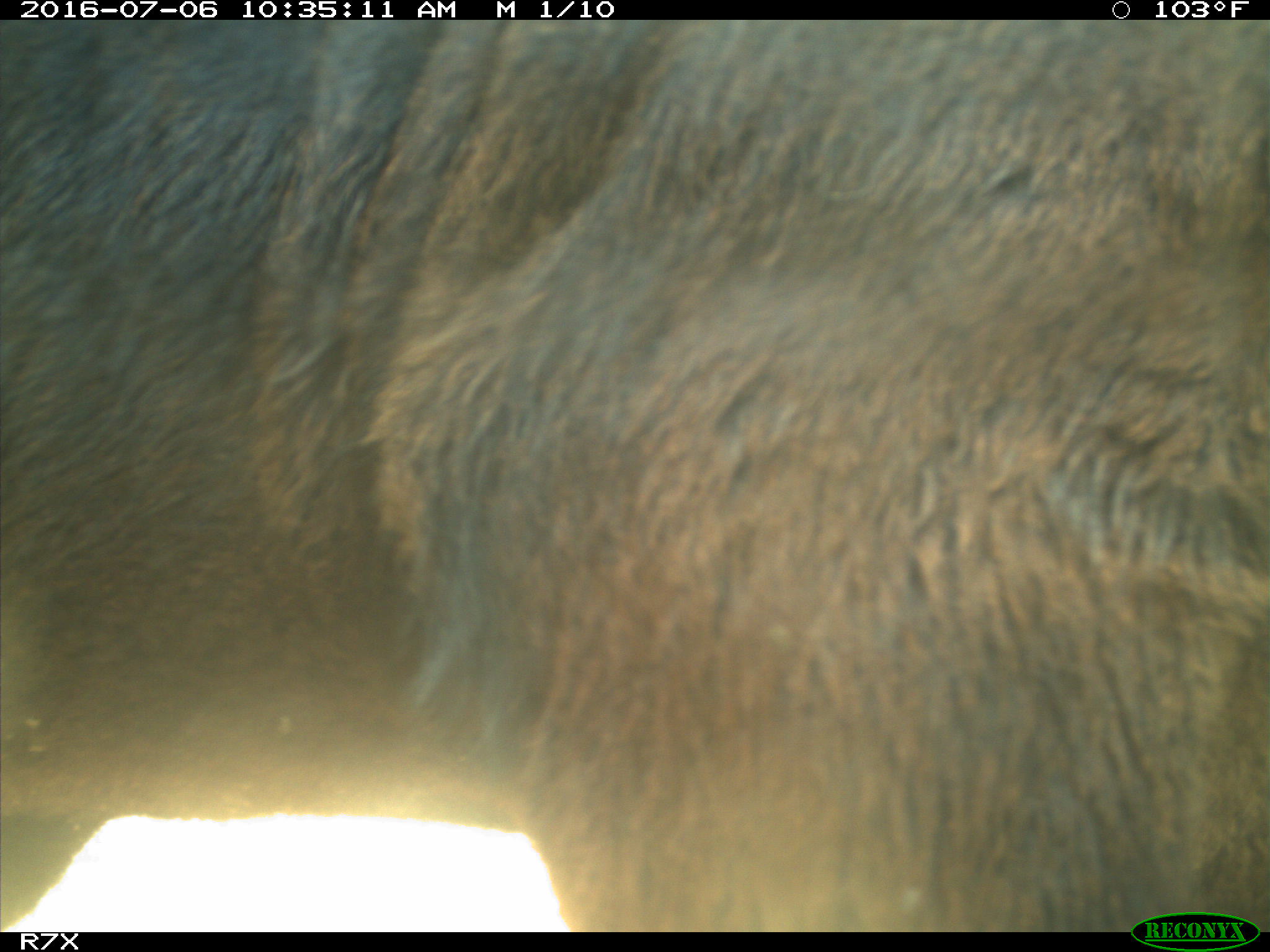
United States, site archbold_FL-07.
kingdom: Animalia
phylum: Chordata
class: Mammalia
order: Artiodactyla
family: Bovidae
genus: Bos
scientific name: Bos taurus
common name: domestic cow